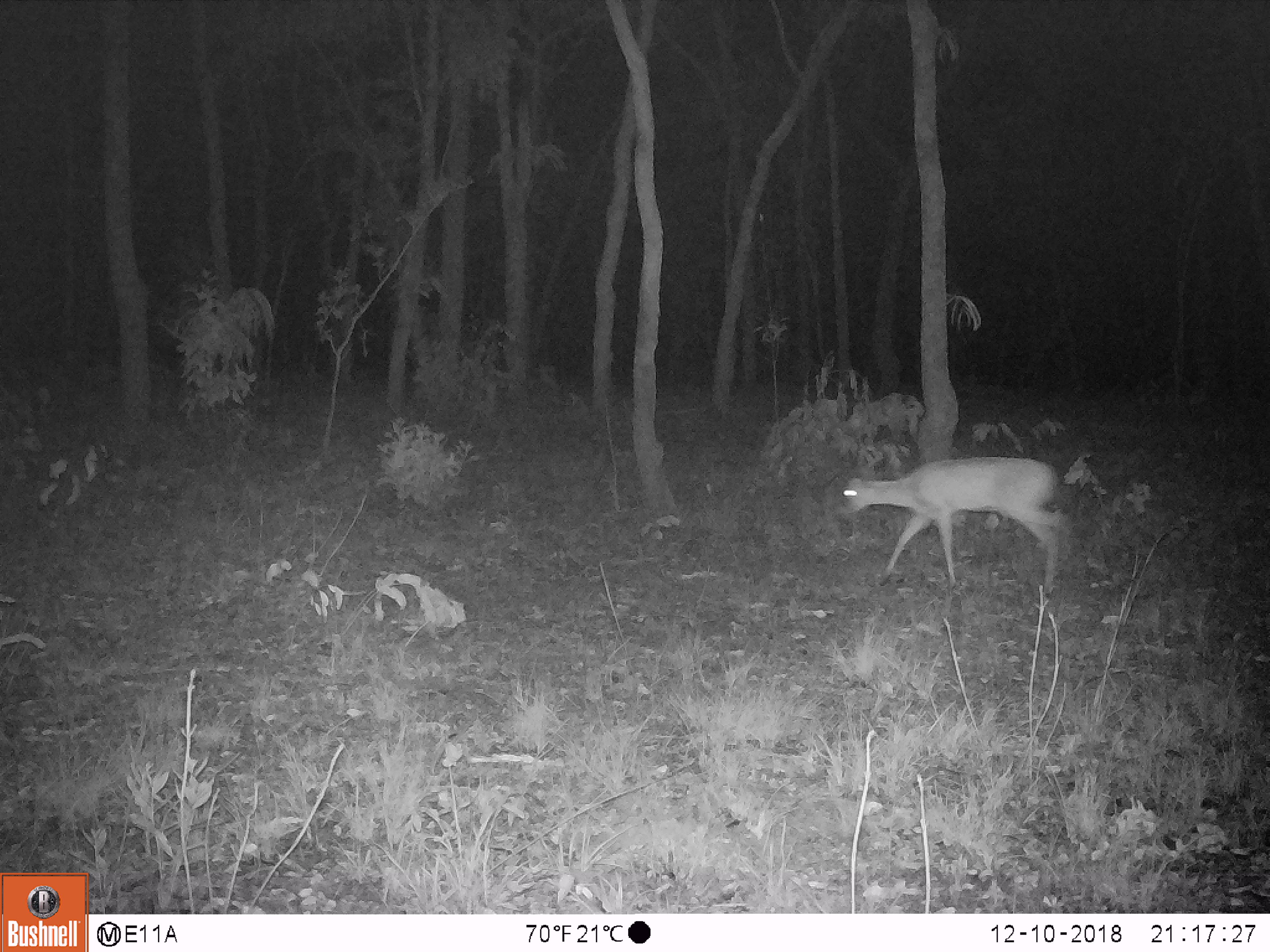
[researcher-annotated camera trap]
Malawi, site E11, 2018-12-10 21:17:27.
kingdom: Animalia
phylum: Chordata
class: Mammalia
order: Artiodactyla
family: Bovidae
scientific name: Antilopinae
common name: small antelope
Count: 1.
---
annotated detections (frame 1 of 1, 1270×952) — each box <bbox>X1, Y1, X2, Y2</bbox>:
small antelope: <bbox>829, 449, 1082, 588</bbox>